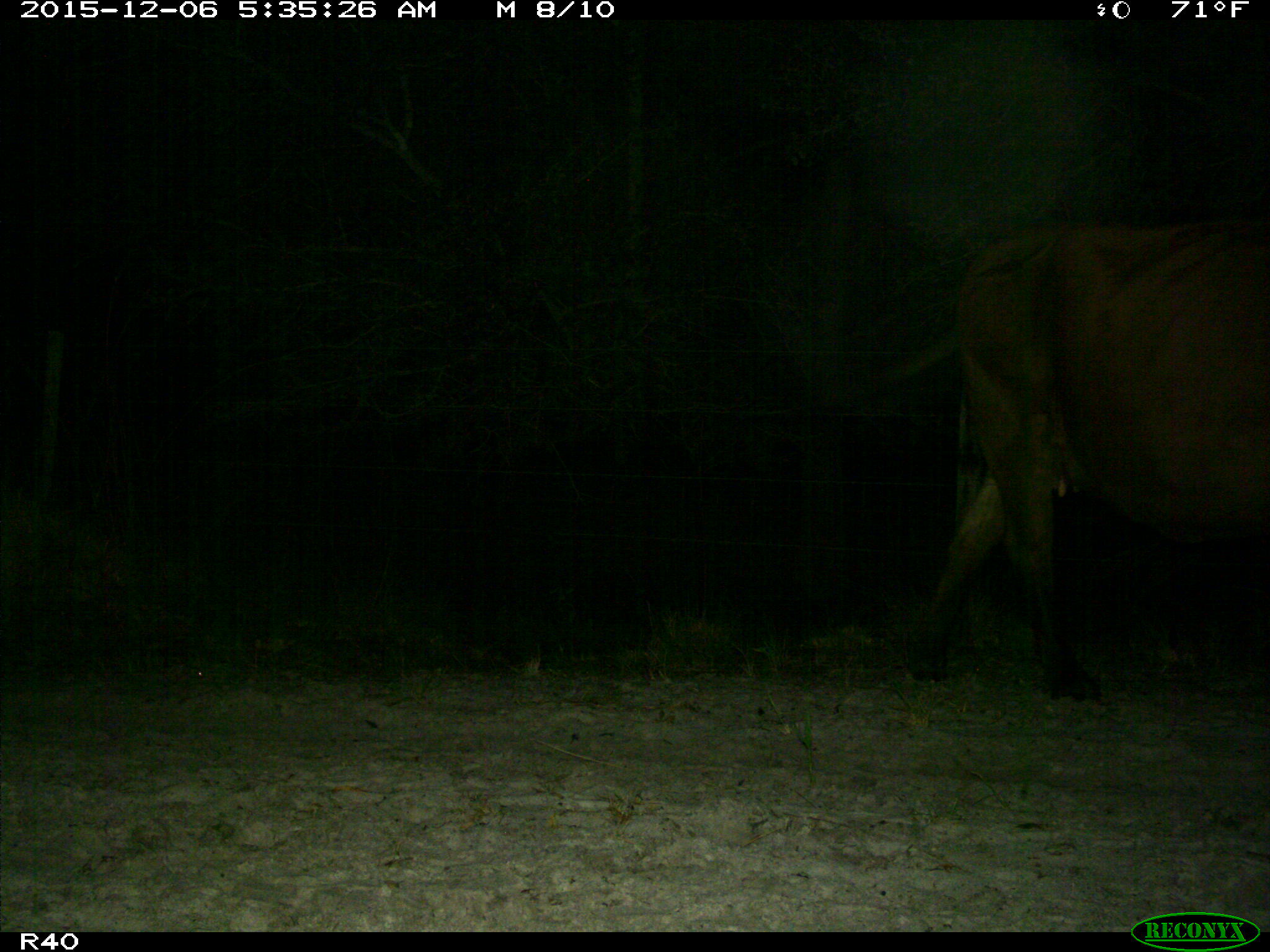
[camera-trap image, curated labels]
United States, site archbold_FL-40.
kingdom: Animalia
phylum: Chordata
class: Mammalia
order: Artiodactyla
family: Bovidae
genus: Bos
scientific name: Bos taurus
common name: domestic cow